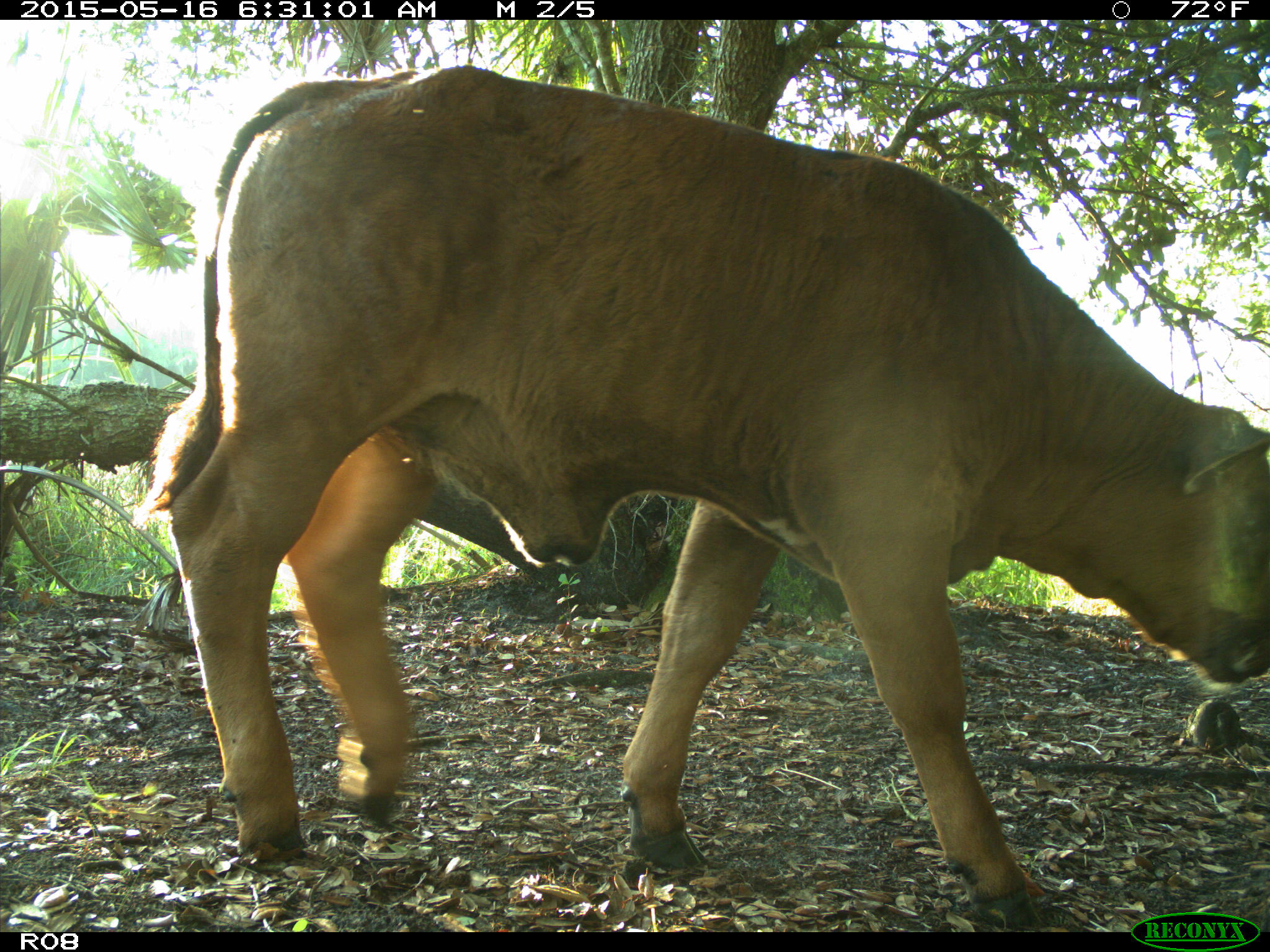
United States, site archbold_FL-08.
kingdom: Animalia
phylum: Chordata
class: Mammalia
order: Artiodactyla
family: Bovidae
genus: Bos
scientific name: Bos taurus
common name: domestic cow